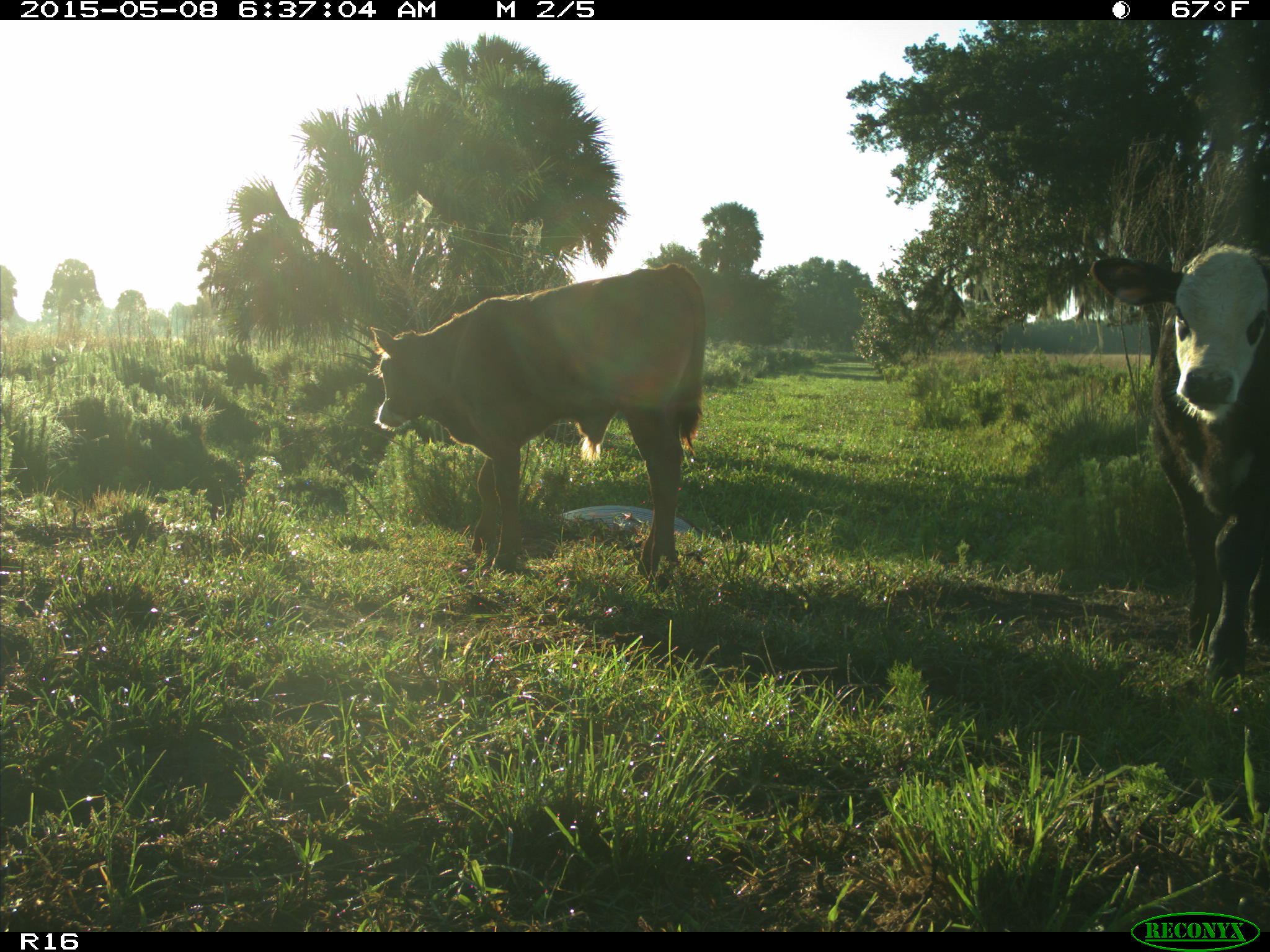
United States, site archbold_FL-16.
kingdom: Animalia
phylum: Chordata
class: Mammalia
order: Artiodactyla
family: Bovidae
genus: Bos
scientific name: Bos taurus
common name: domestic cow